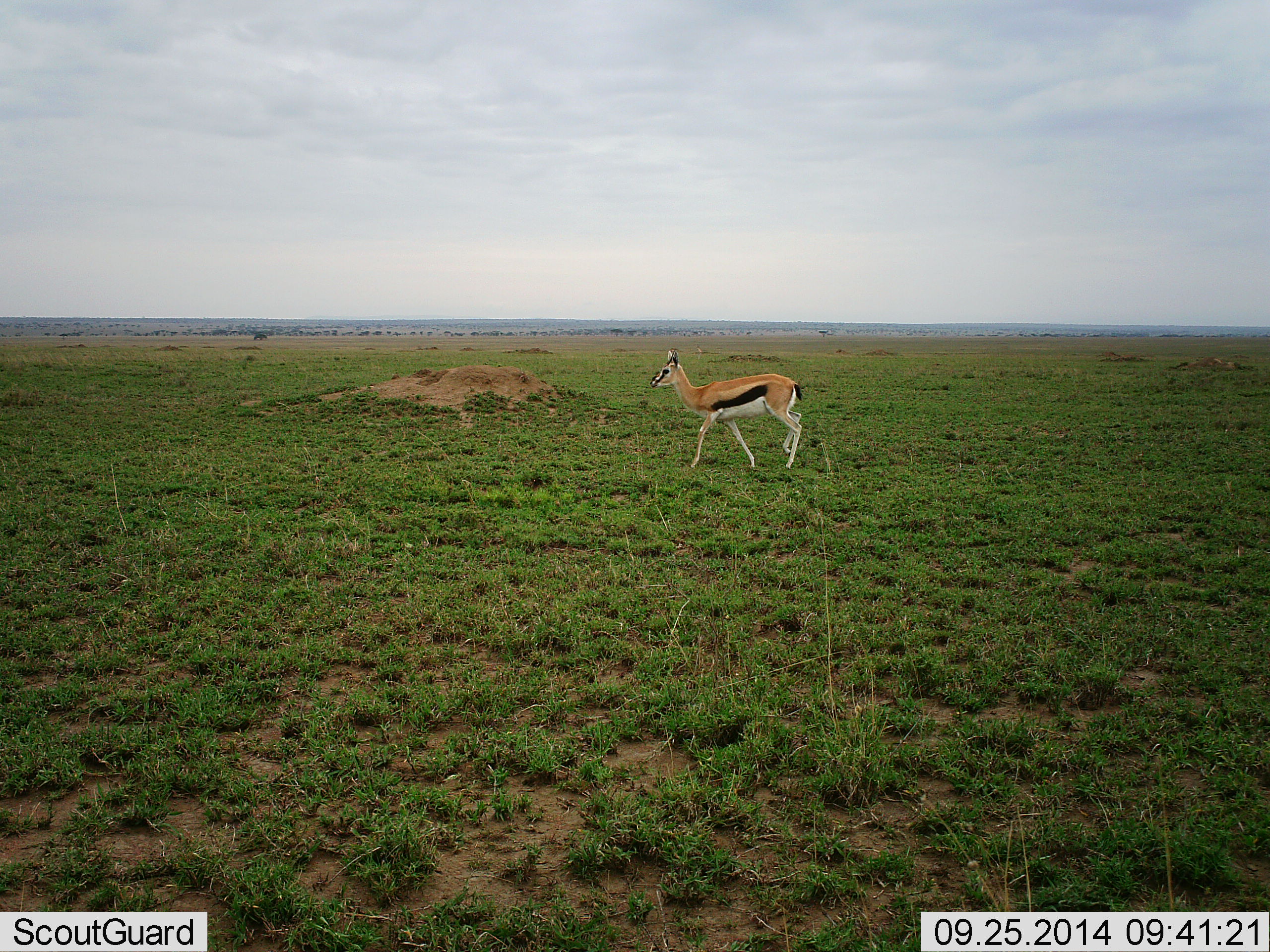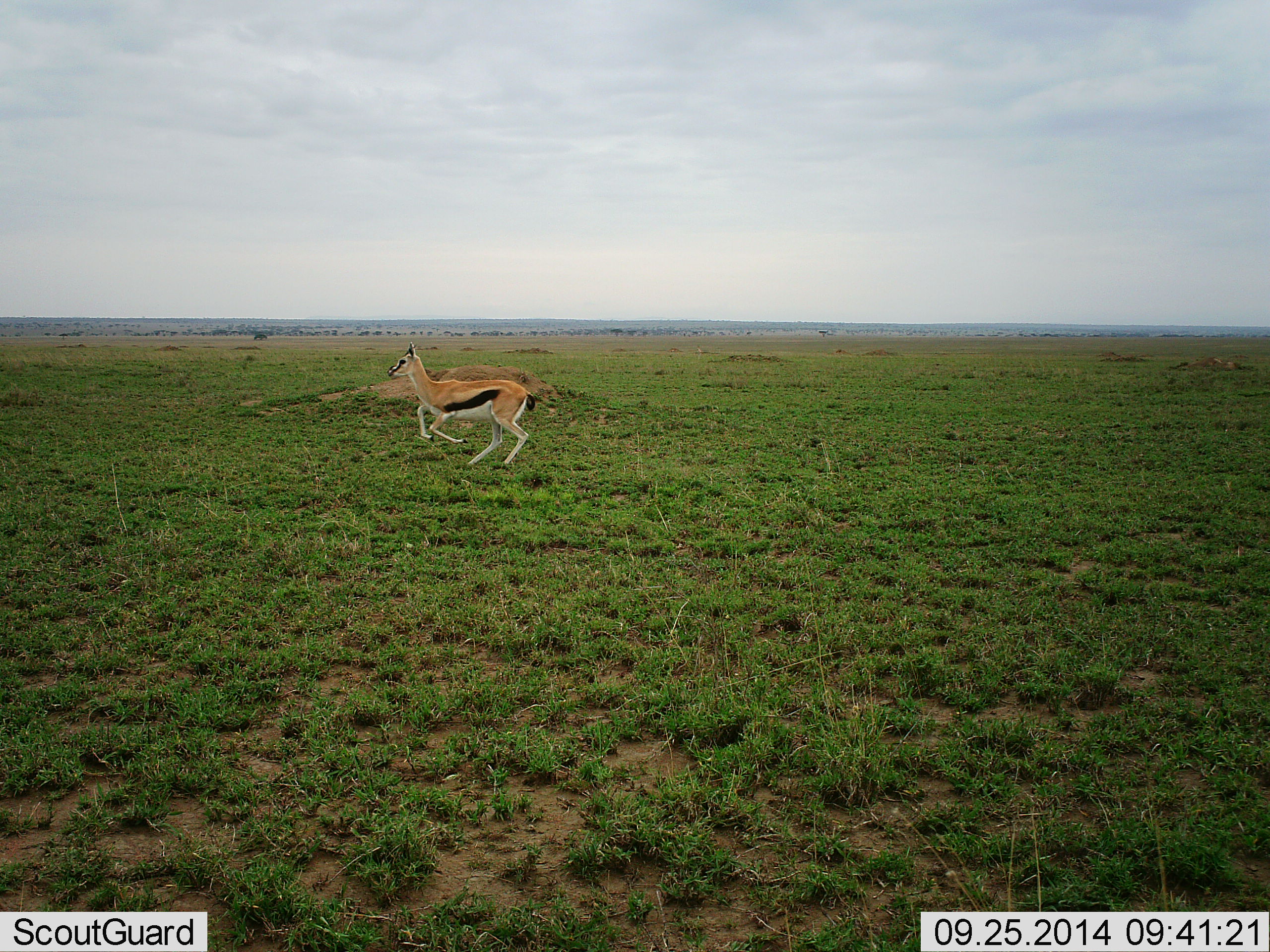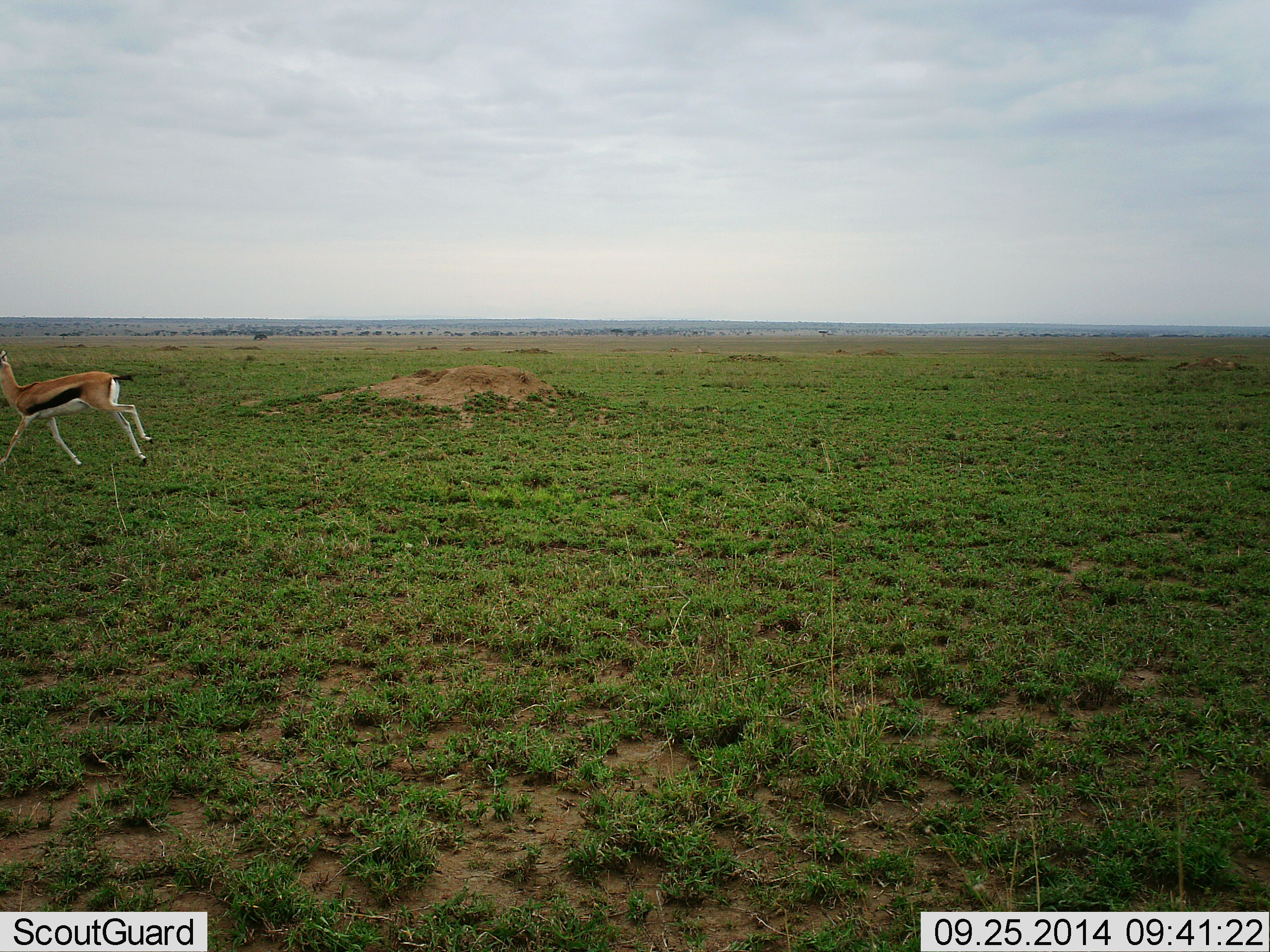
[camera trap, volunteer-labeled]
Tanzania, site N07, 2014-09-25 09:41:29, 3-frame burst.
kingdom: Animalia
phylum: Chordata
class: Mammalia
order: Artiodactyla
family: Bovidae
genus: Eudorcas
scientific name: Eudorcas thomsonii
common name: thomson's gazelle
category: gazellethomsons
Gazellethomsons (thomson's gazelle) (Eudorcas thomsonii), count 1. Behavior (volunteer vote fractions): standing 0%, resting 0%, moving 100%, interacting 0%. Young present (vote fraction): 0%. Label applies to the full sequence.